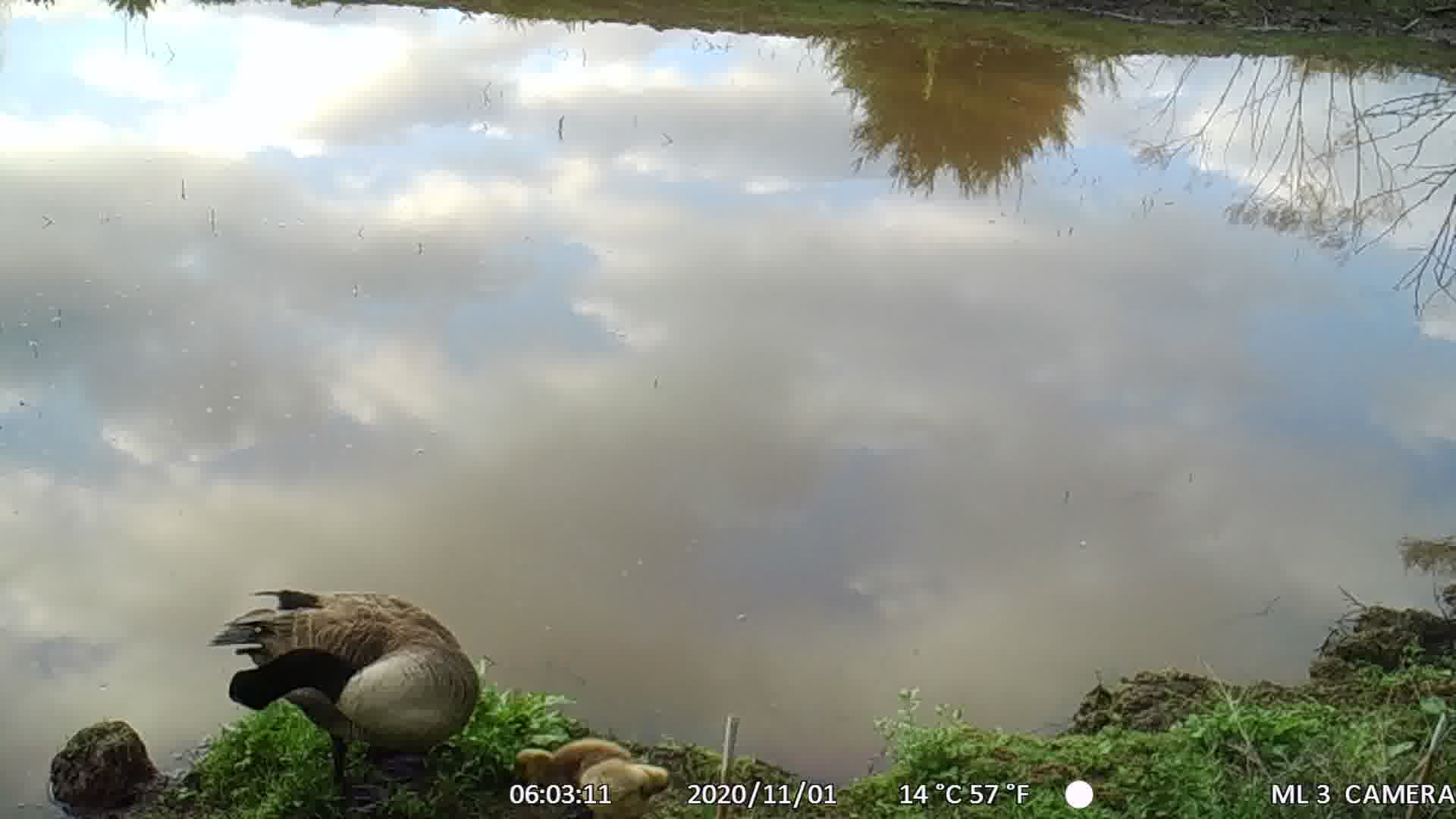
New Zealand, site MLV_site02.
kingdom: Animalia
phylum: Chordata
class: Aves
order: Anseriformes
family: Anatidae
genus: Branta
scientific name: Branta canadensis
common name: canada goose